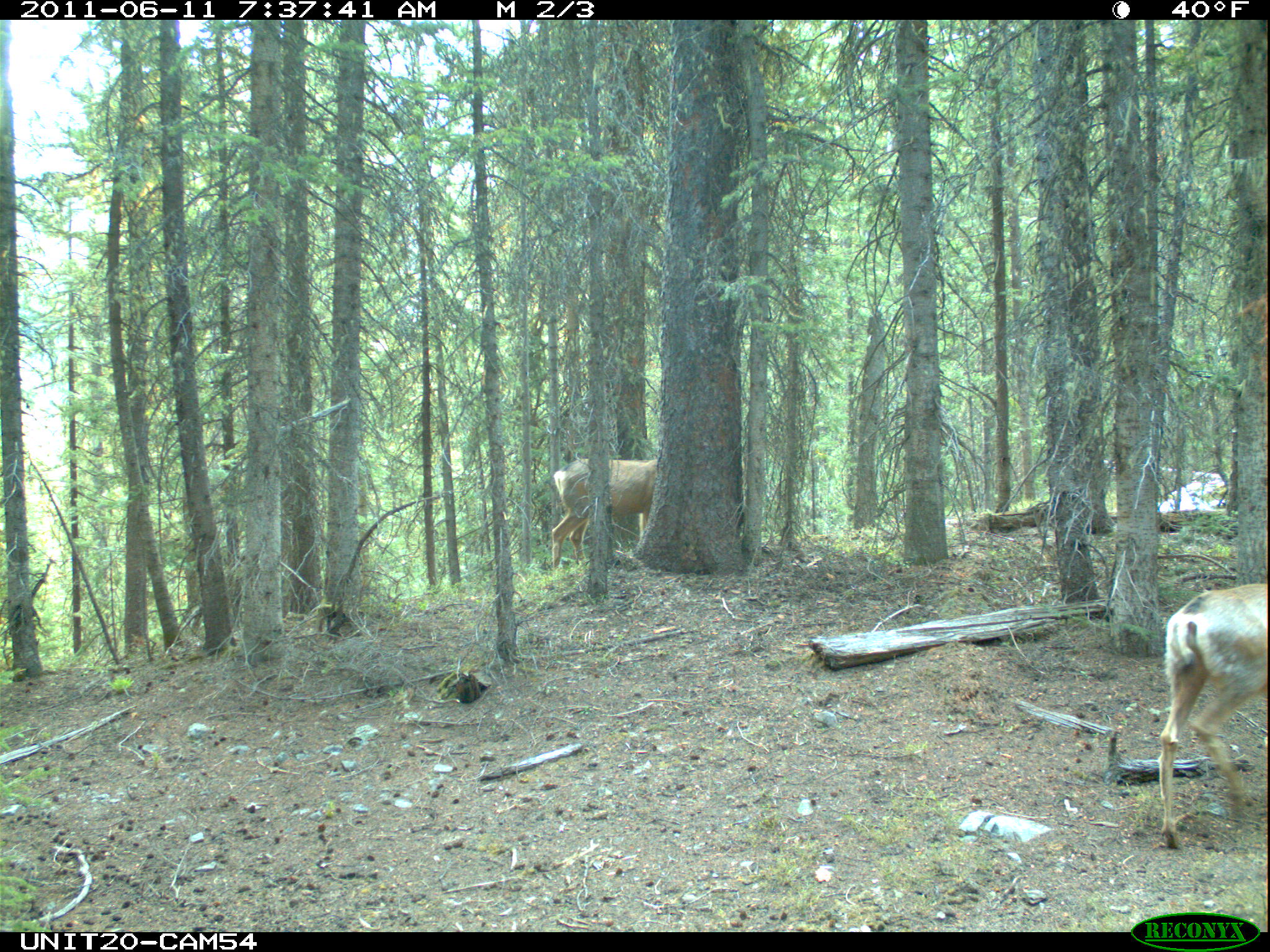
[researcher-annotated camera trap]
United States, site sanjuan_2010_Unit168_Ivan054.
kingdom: Animalia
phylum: Chordata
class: Mammalia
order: Artiodactyla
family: Cervidae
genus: Odocoileus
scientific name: Odocoileus hemionus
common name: mule deer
Odocoileus hemionus (mule deer).